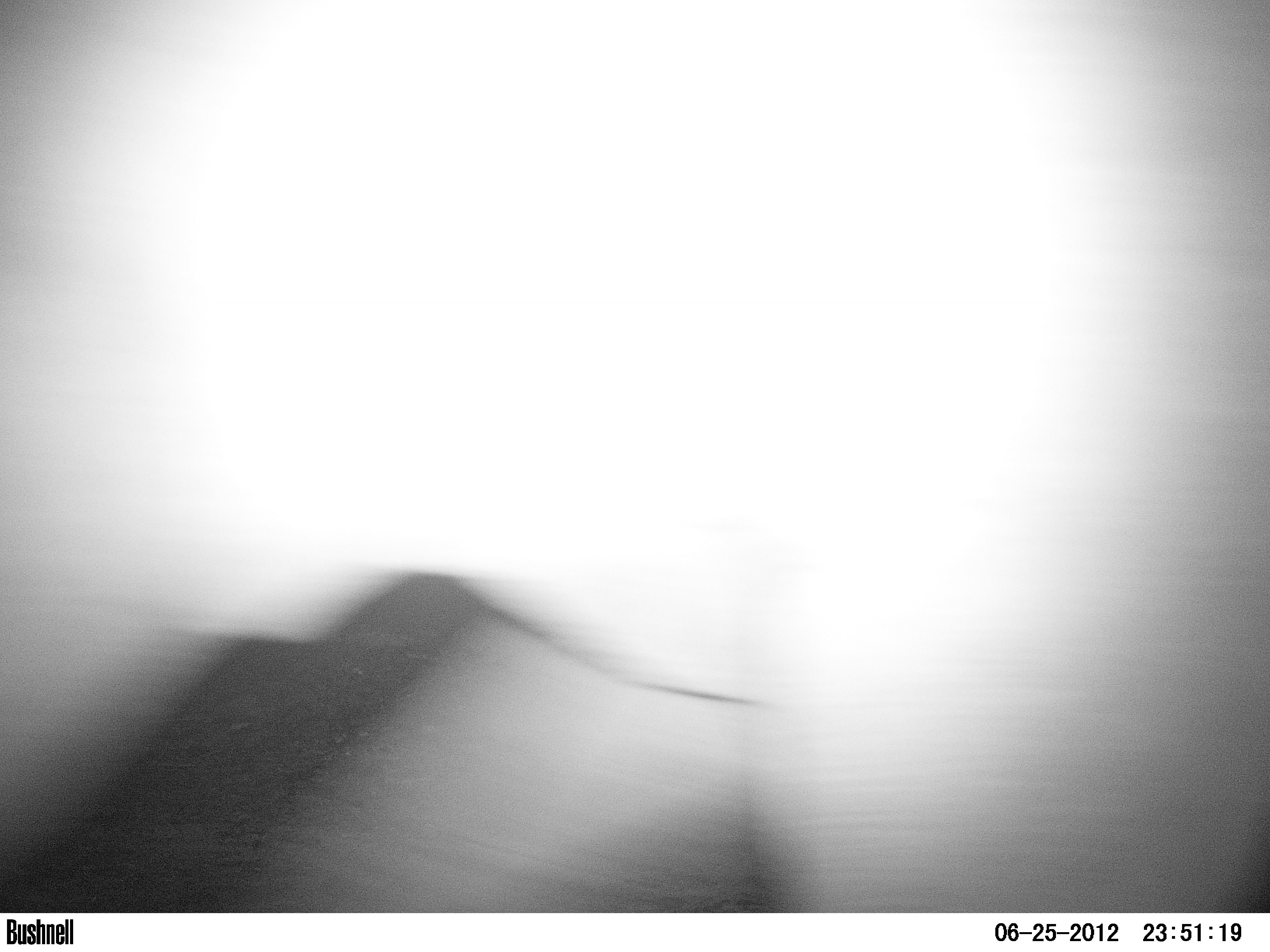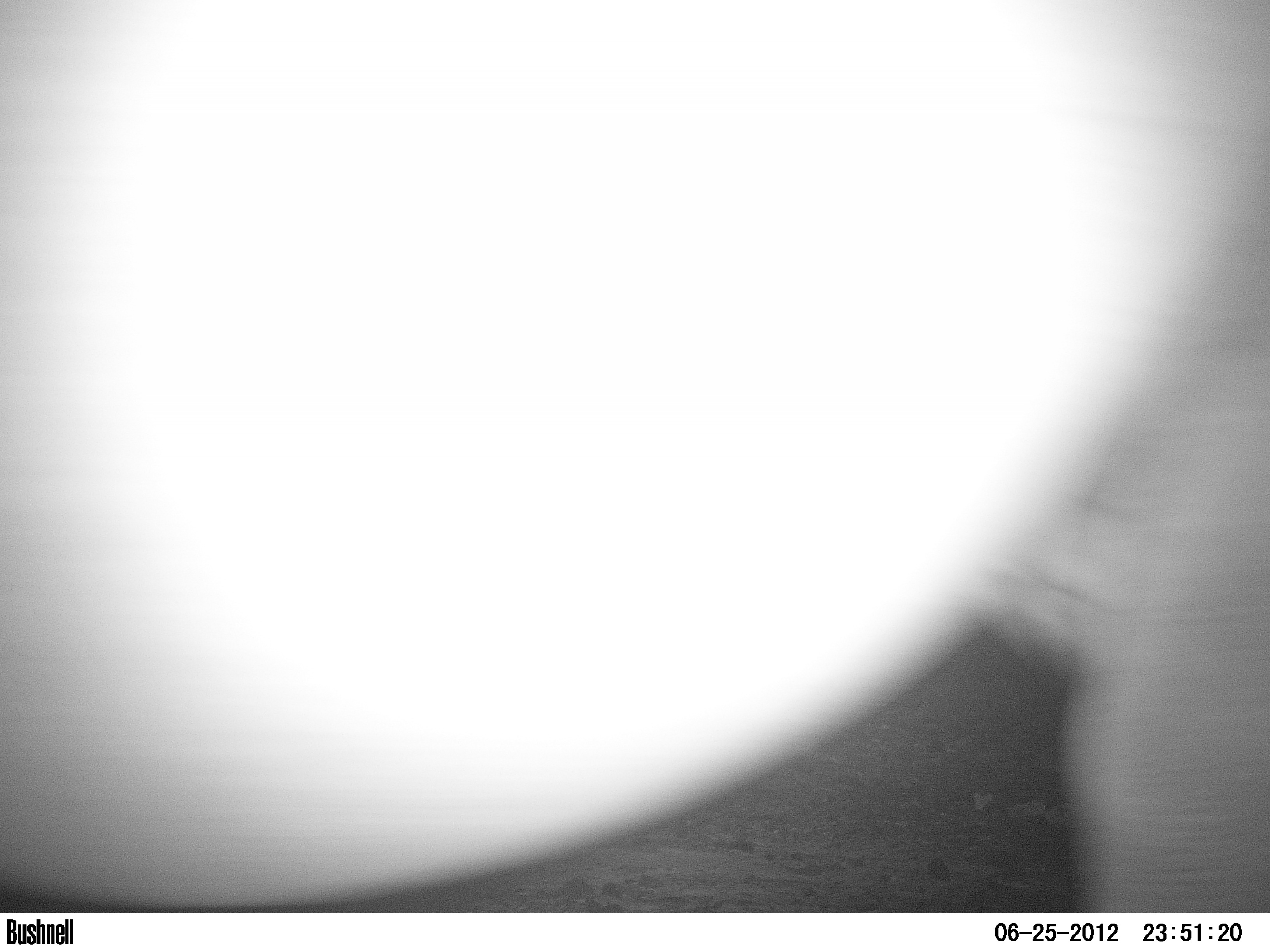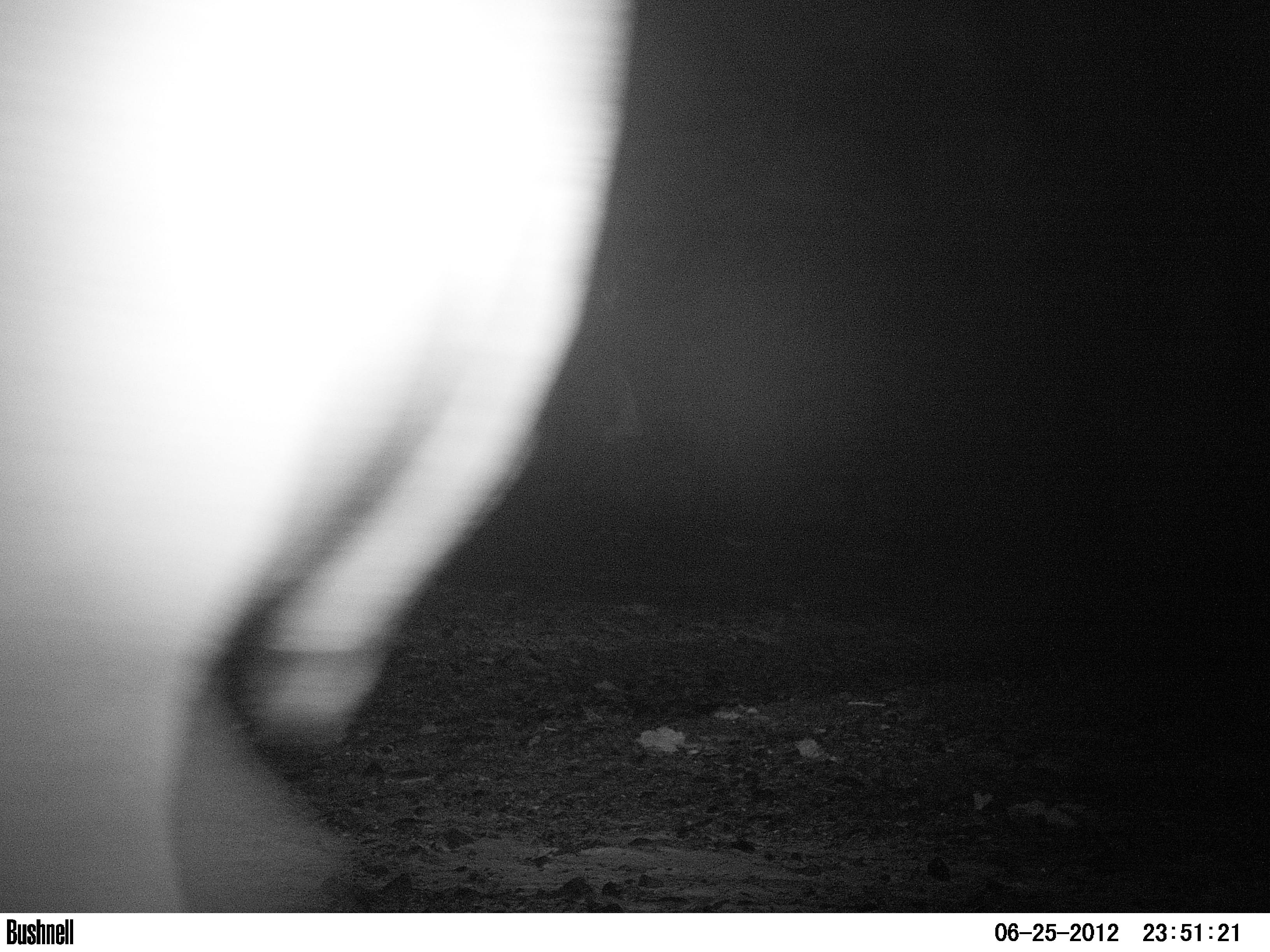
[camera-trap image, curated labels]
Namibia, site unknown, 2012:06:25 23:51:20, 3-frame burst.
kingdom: Animalia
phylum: Chordata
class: Mammalia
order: Perissodactyla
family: Rhinocerotidae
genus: Diceros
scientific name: Diceros bicornis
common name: black rhinoceros